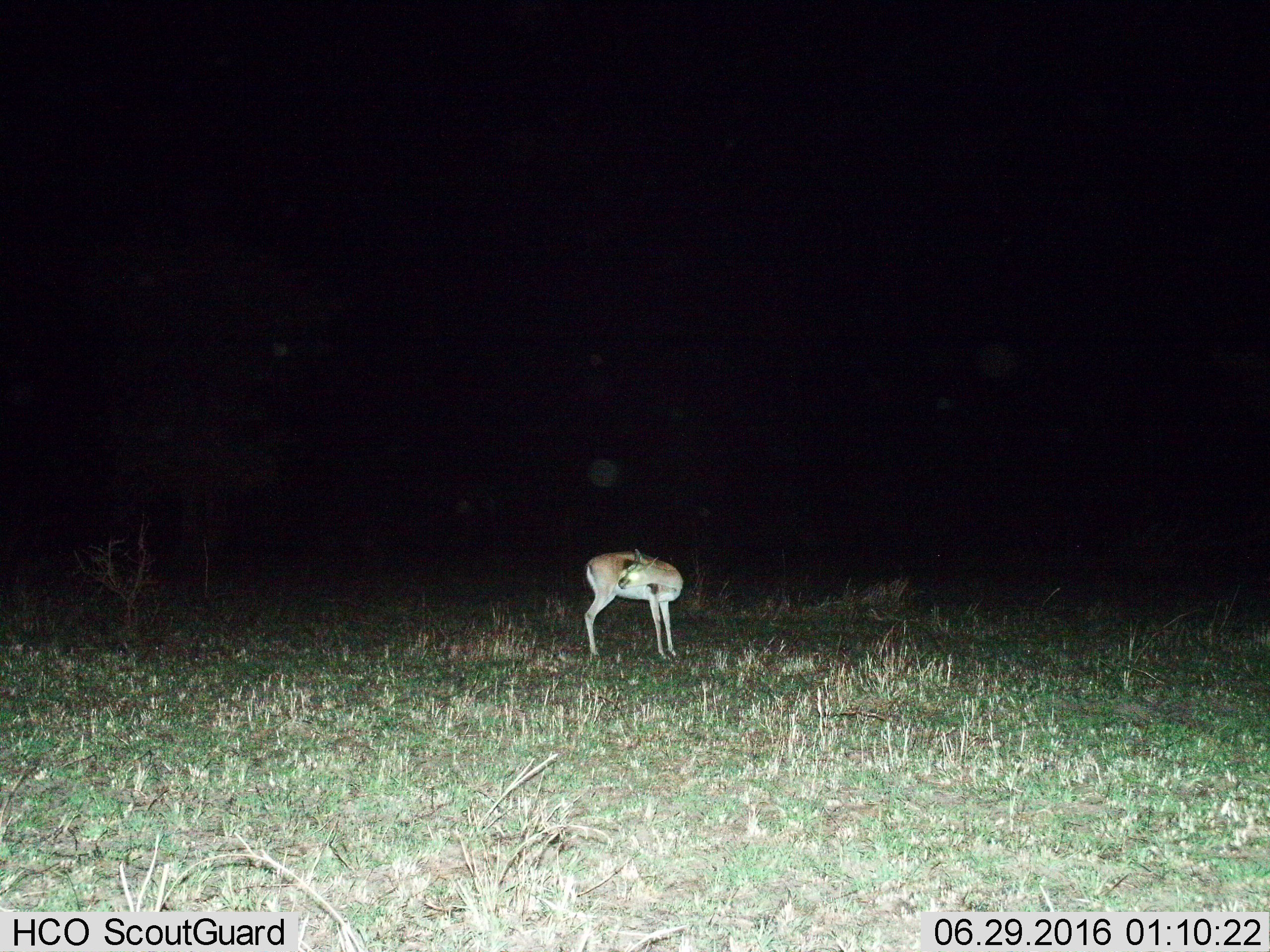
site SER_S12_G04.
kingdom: Animalia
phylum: Chordata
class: Mammalia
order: Artiodactyla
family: Bovidae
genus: Eudorcas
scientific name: Eudorcas thomsonii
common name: thomson's gazelle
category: gazellethomsons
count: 1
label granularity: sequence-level